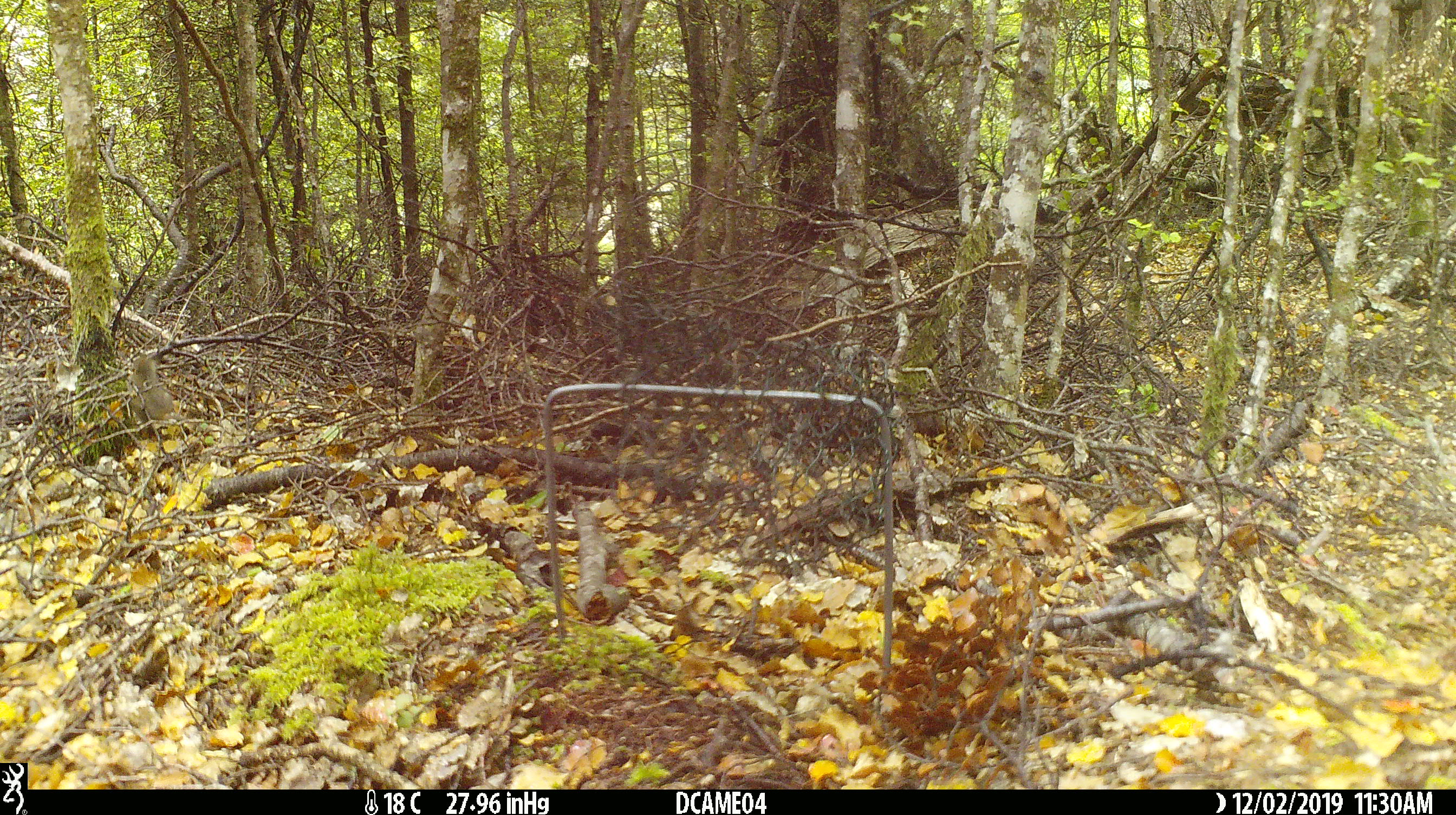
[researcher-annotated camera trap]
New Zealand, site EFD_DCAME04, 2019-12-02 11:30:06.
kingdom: Animalia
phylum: Chordata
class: Mammalia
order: Rodentia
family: Muridae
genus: Mus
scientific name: Mus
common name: mouse